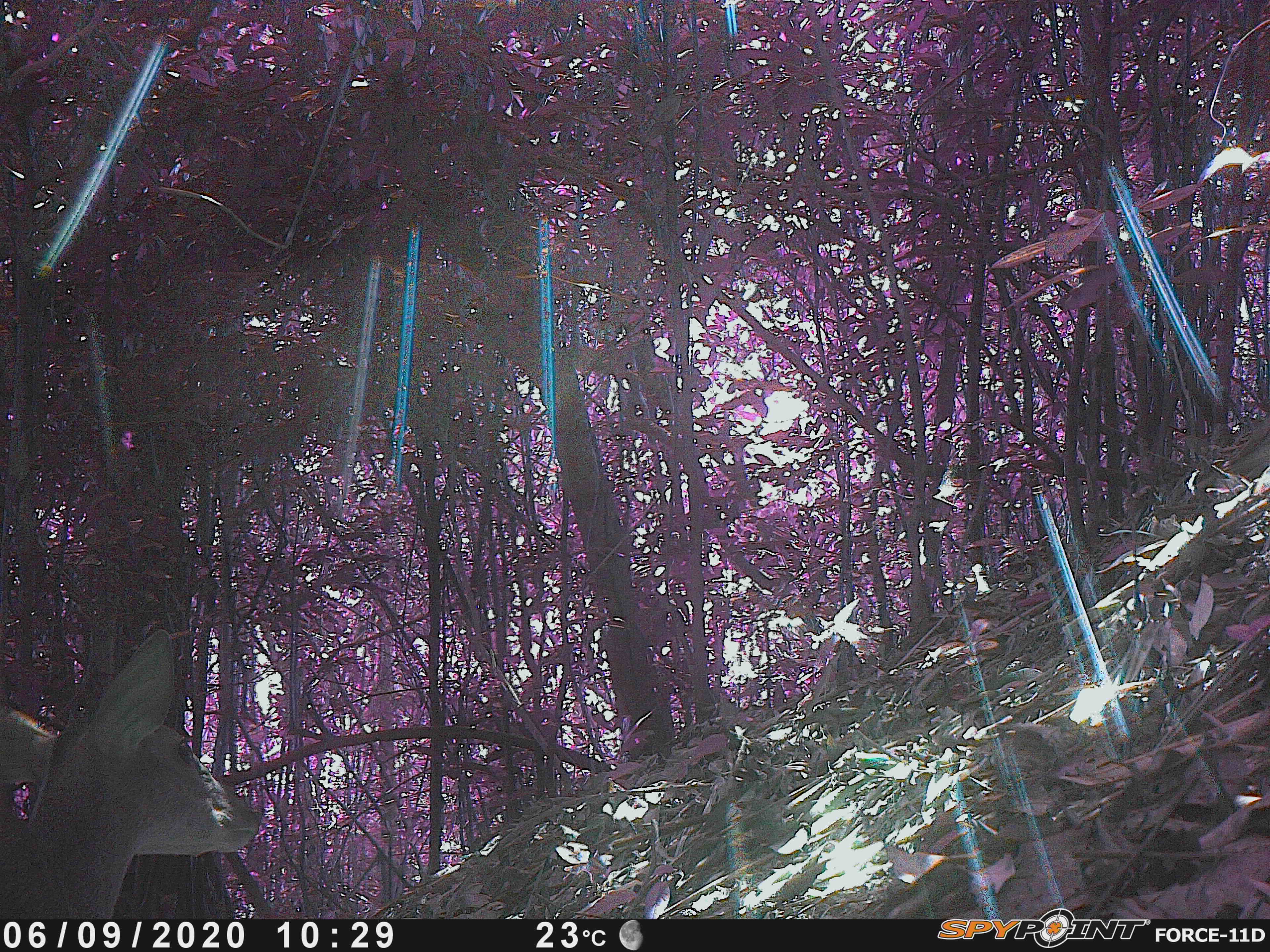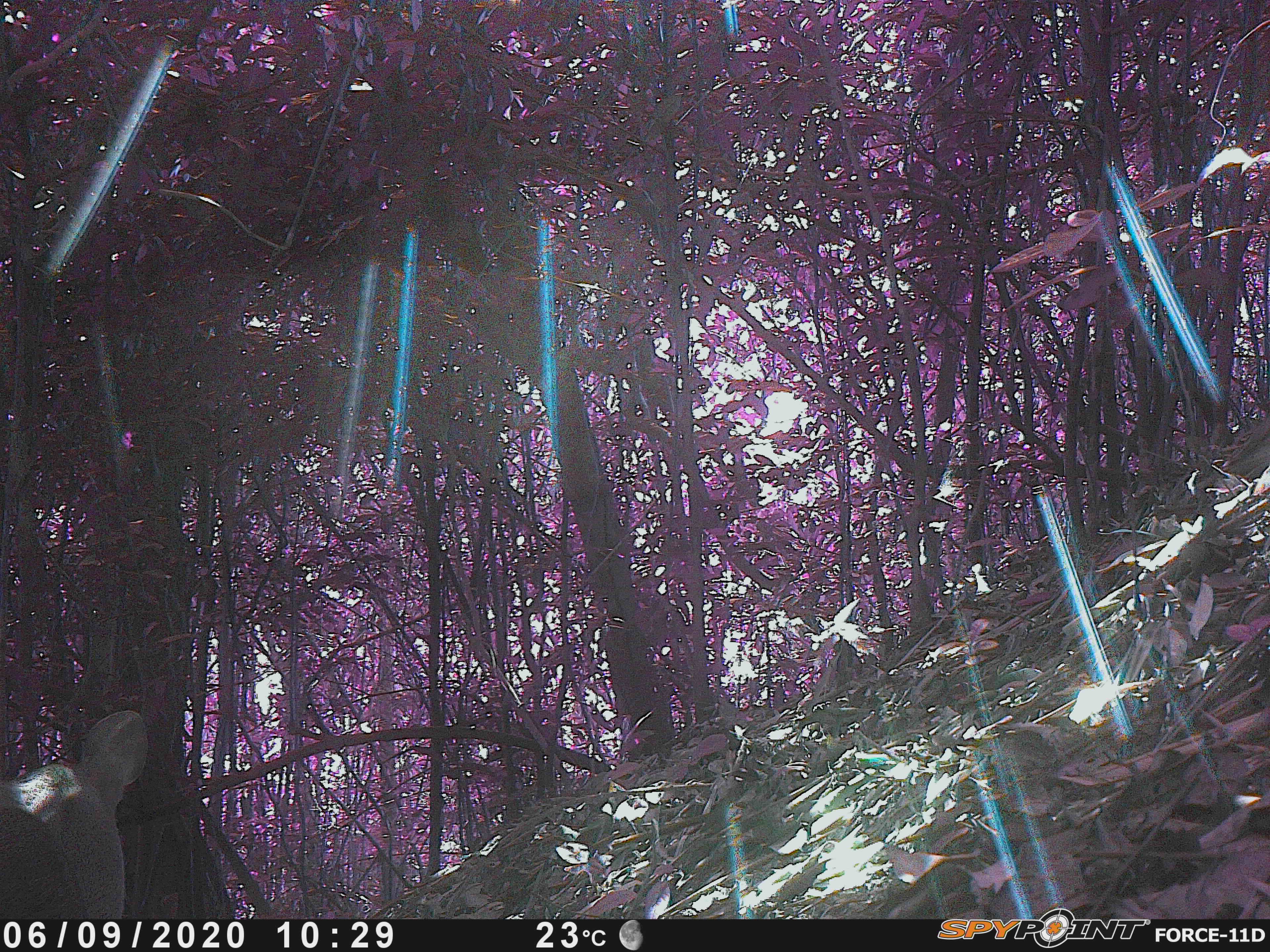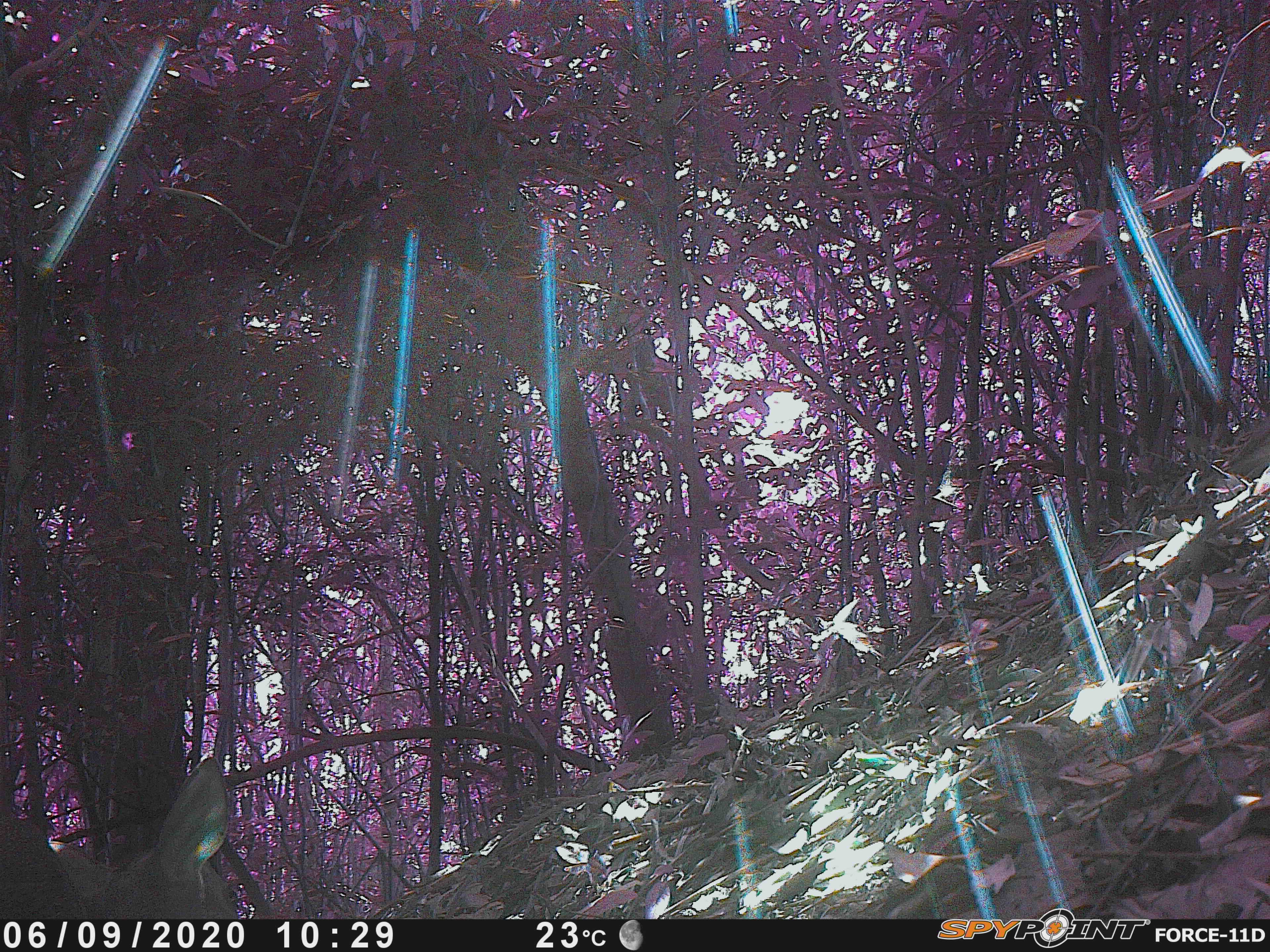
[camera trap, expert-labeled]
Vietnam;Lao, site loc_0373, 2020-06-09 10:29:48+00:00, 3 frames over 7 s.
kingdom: Animalia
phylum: Chordata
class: Mammalia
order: Artiodactyla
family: Cervidae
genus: Muntiacus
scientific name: Muntiacus vuquangensis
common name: large-antlered muntjac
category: large antlered muntjac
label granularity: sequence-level